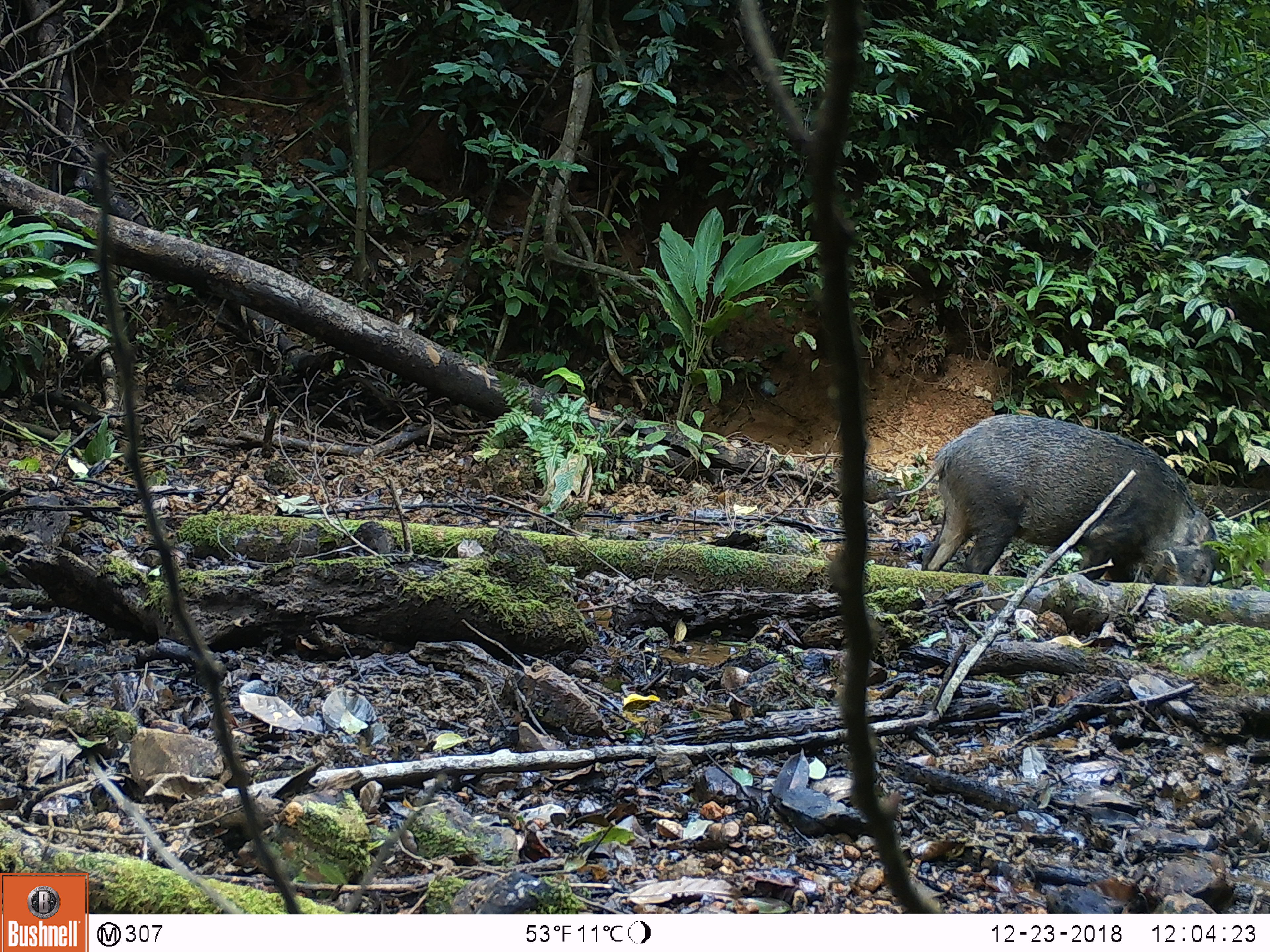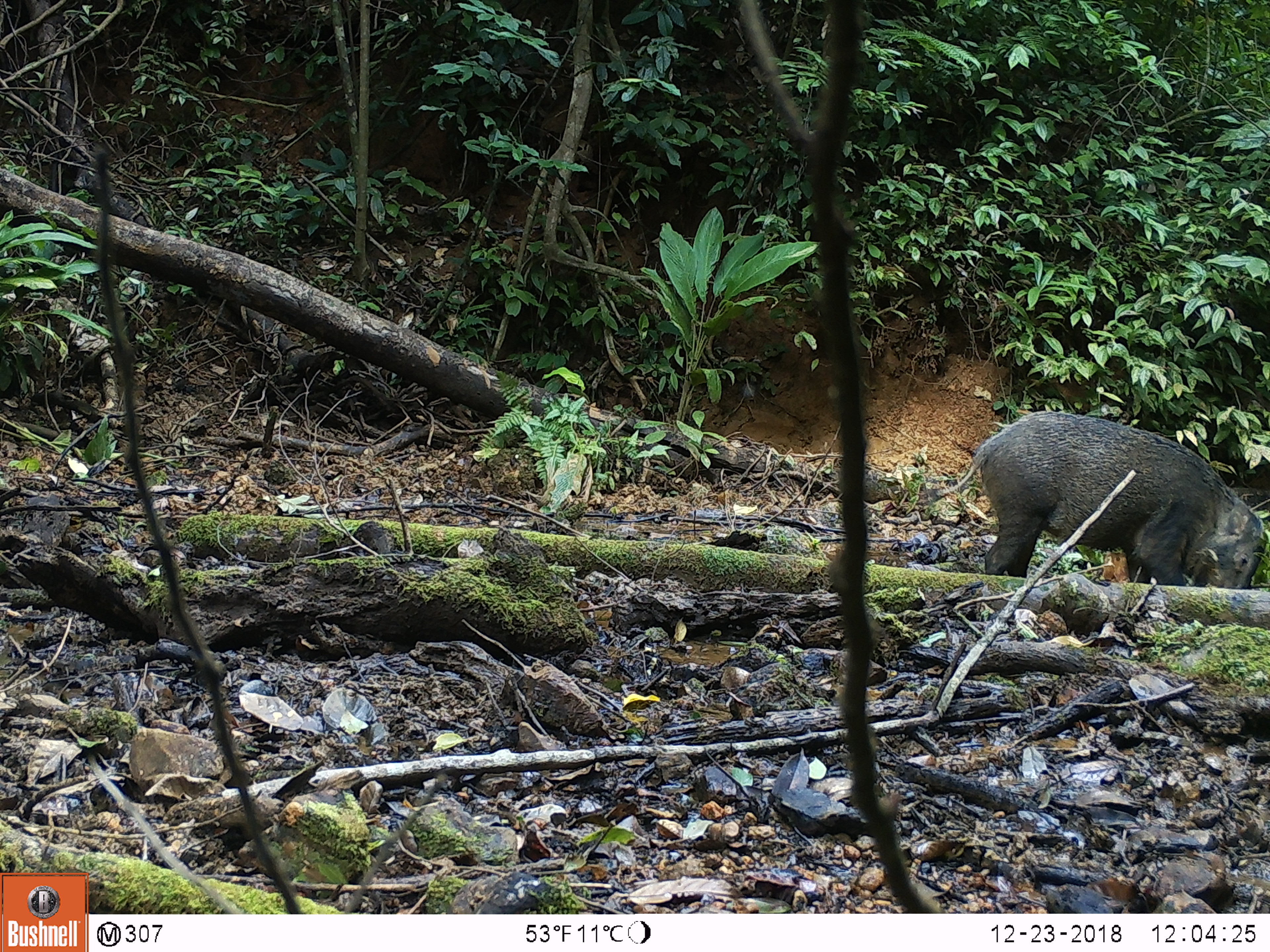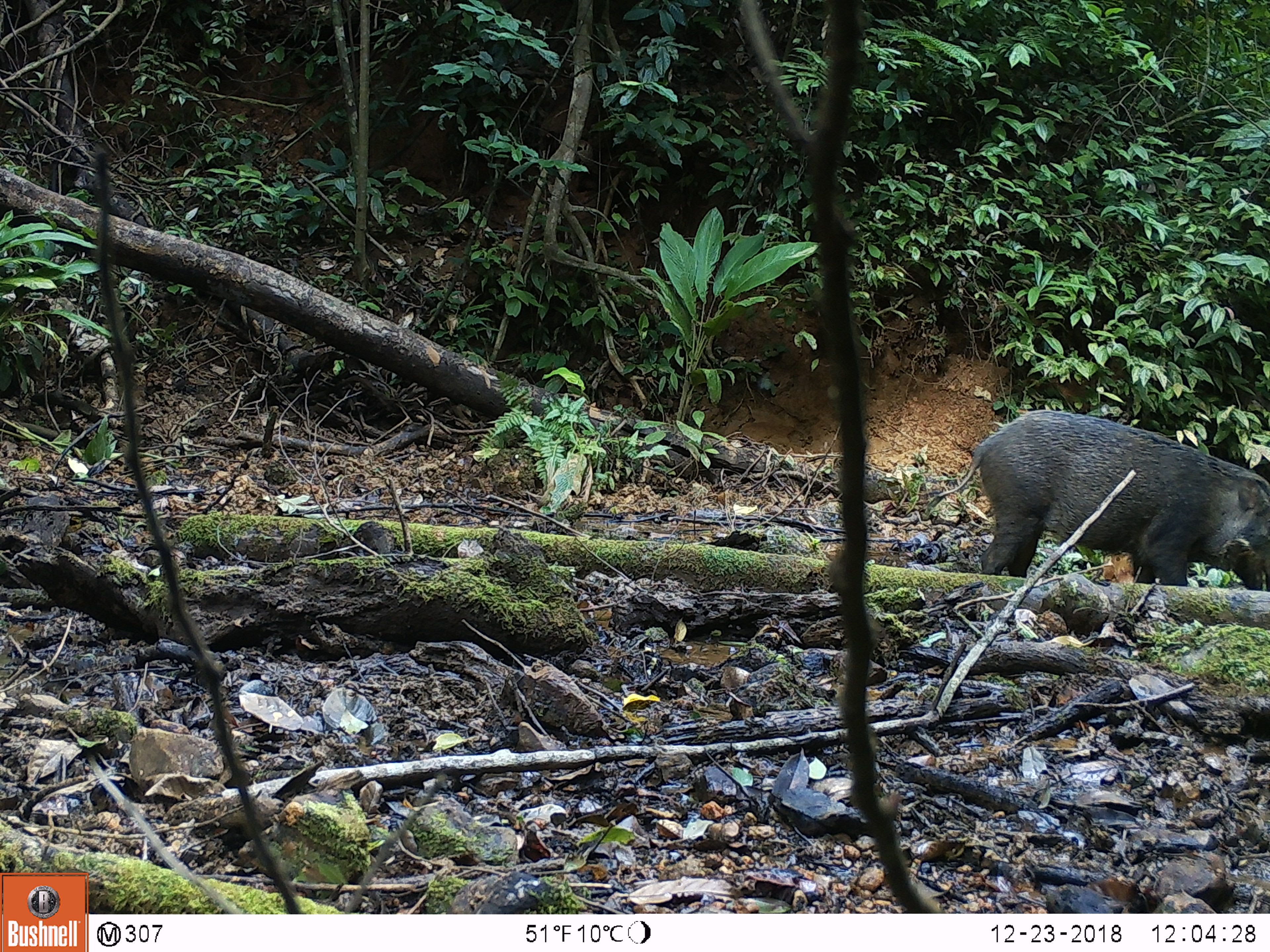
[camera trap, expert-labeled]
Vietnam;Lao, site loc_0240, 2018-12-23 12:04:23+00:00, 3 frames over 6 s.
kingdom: Animalia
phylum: Chordata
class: Mammalia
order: Artiodactyla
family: Suidae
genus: Sus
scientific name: Sus scrofa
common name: eurasian wild pig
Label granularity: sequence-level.